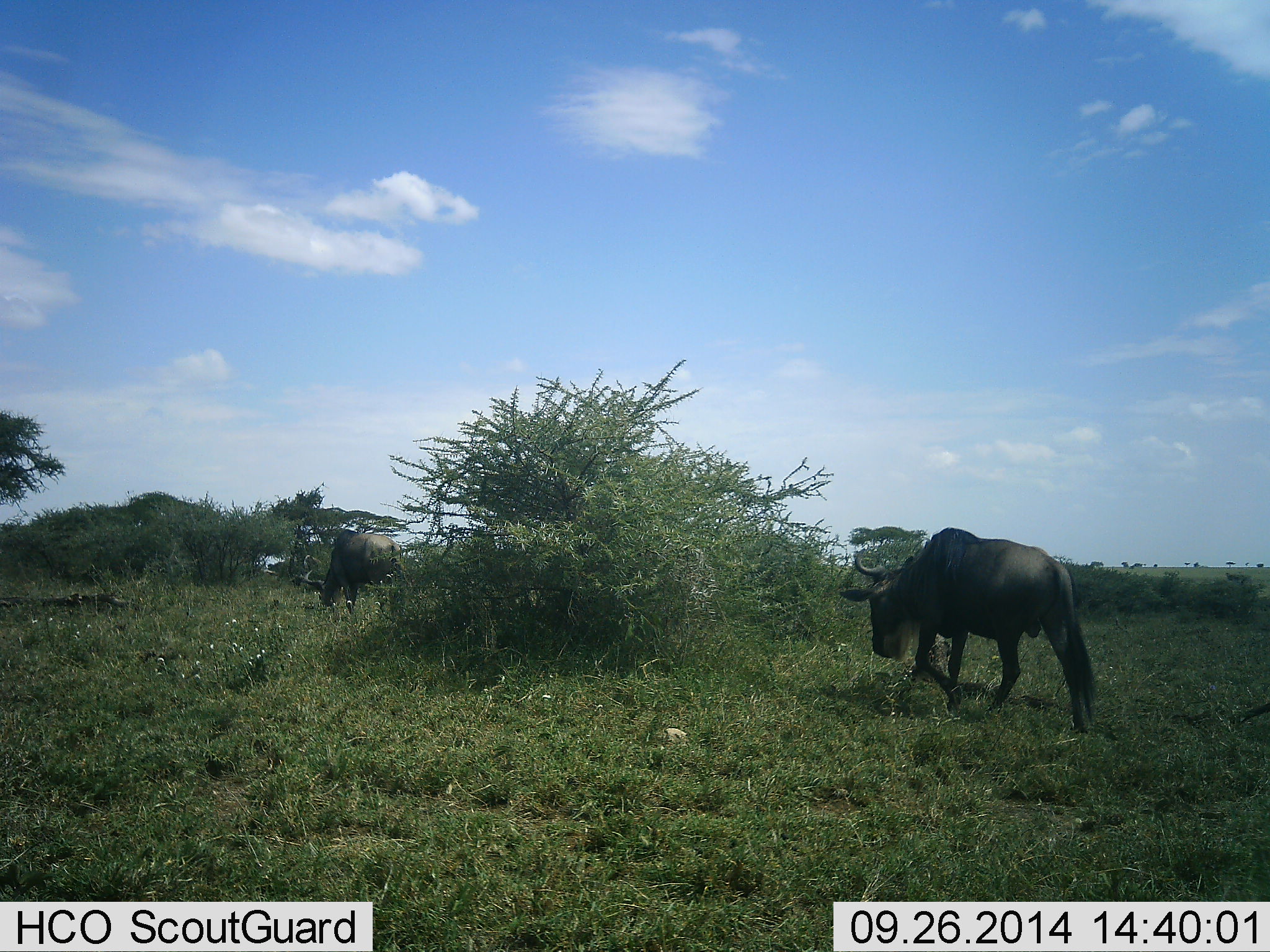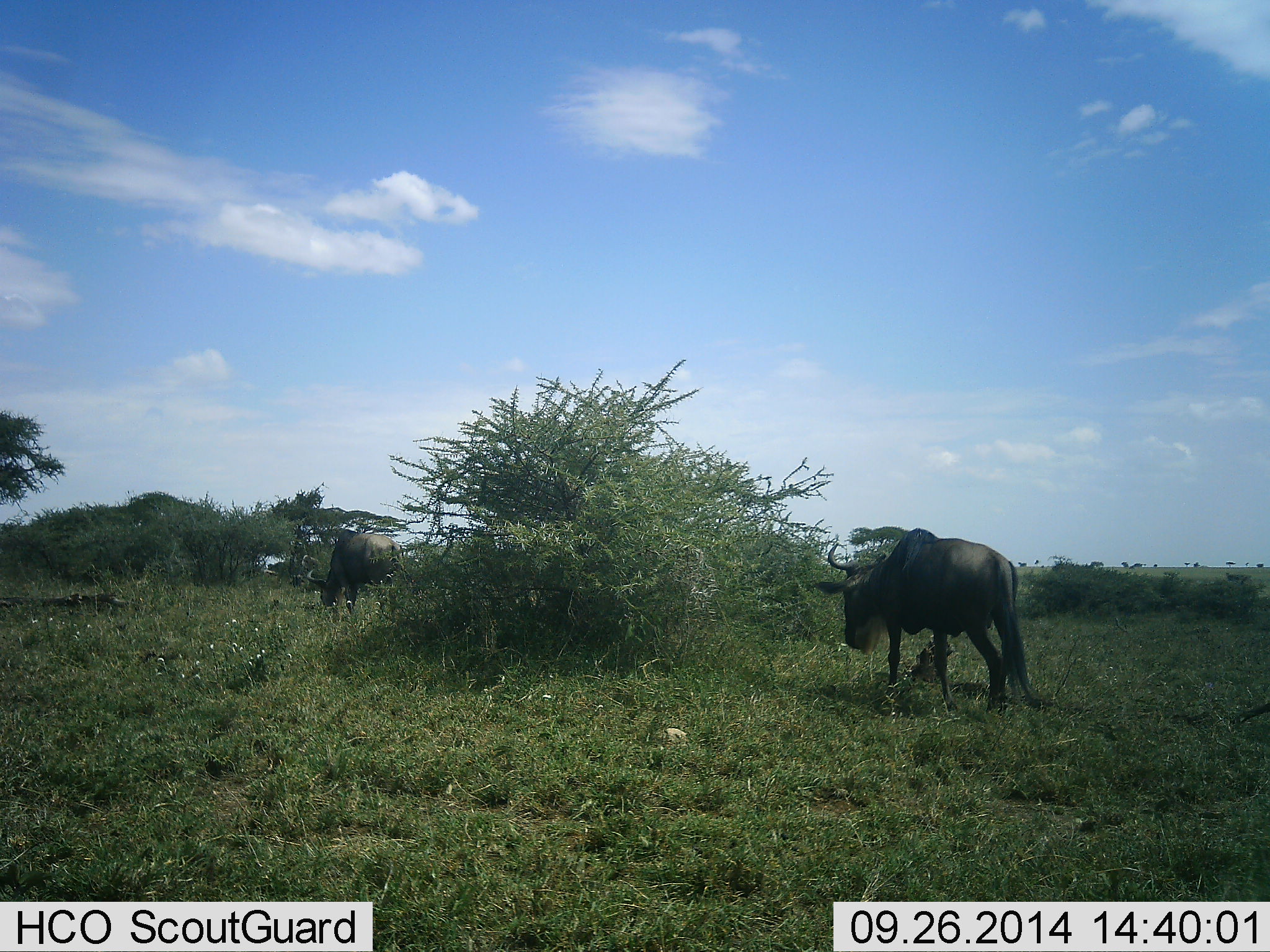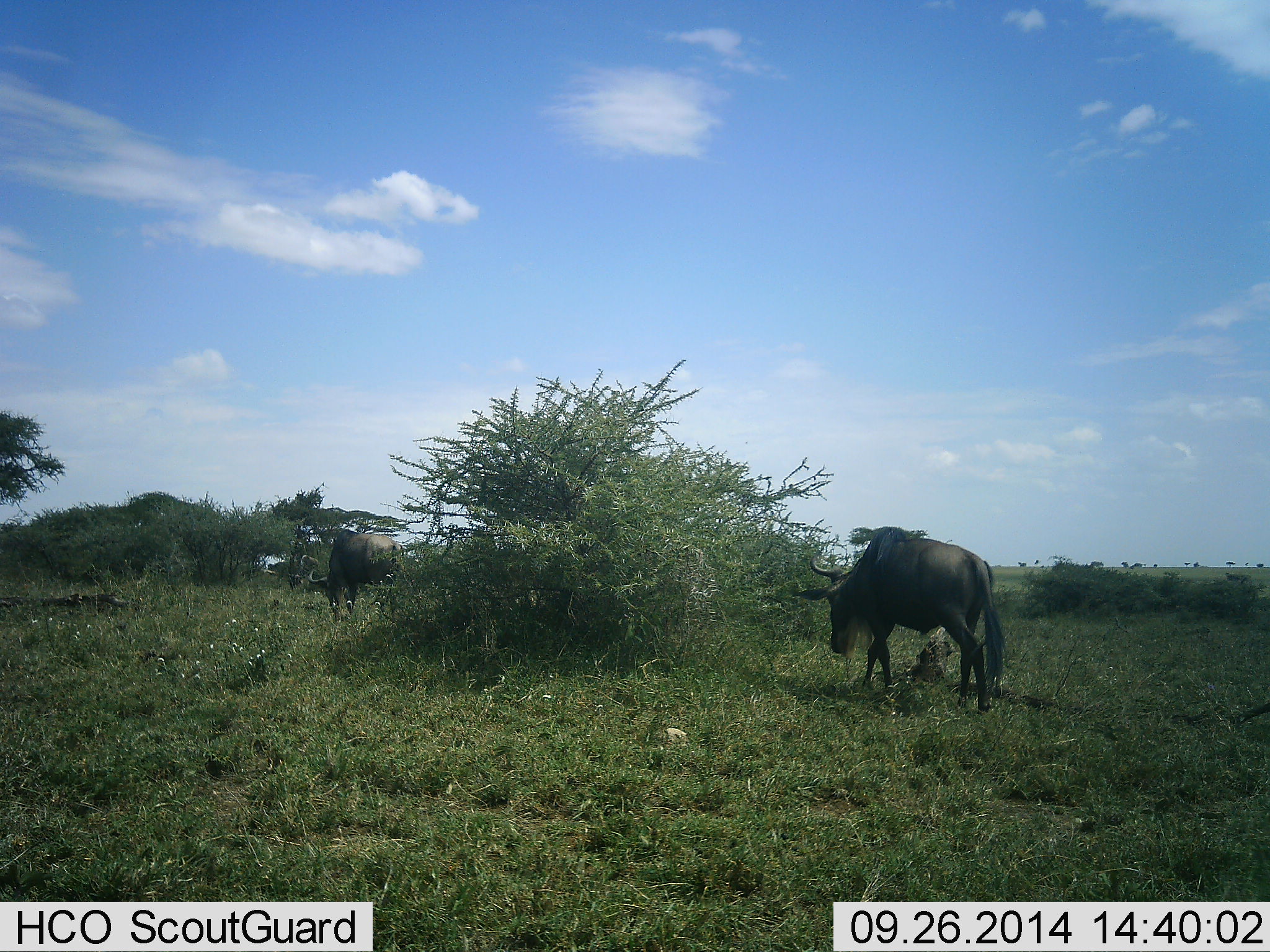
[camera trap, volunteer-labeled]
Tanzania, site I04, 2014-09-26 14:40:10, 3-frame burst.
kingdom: Animalia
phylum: Chordata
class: Mammalia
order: Artiodactyla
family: Bovidae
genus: Connochaetes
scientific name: Connochaetes taurinus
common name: blue wildebeest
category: wildebeest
Wildebeest (blue wildebeest) (Connochaetes taurinus), count 2. Behavior (volunteer vote fractions): standing 20%, resting 0%, moving 50%, interacting 0%. Young present (vote fraction): 0%. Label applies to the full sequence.